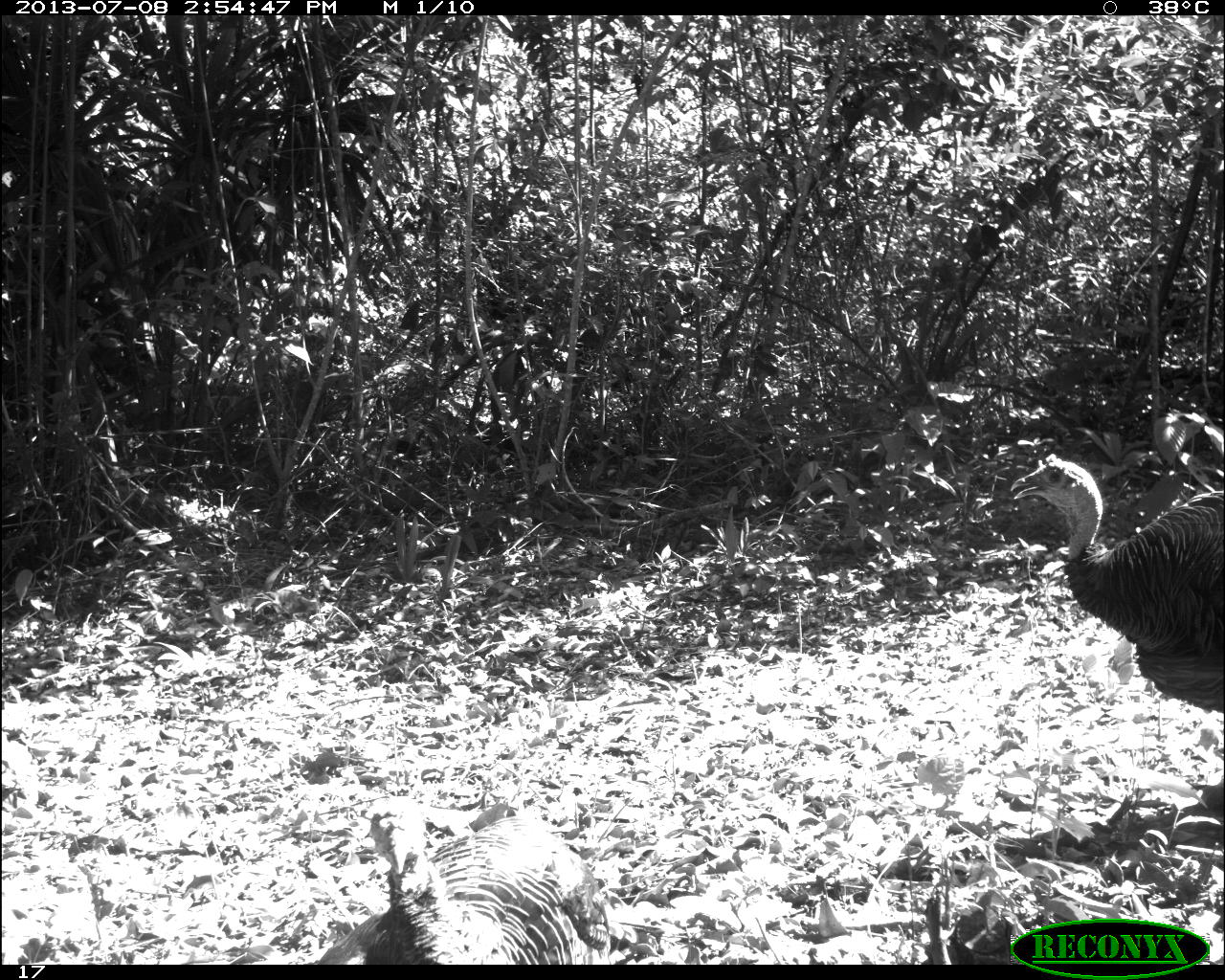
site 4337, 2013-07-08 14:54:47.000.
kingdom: Animalia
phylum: Chordata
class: Aves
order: Galliformes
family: Phasianidae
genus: Meleagris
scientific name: Meleagris ocellata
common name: ocellated turkey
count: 2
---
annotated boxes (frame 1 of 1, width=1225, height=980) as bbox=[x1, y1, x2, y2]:
meleagris ocellata: bbox=[1008, 458, 1224, 813]; bbox=[315, 810, 626, 965]